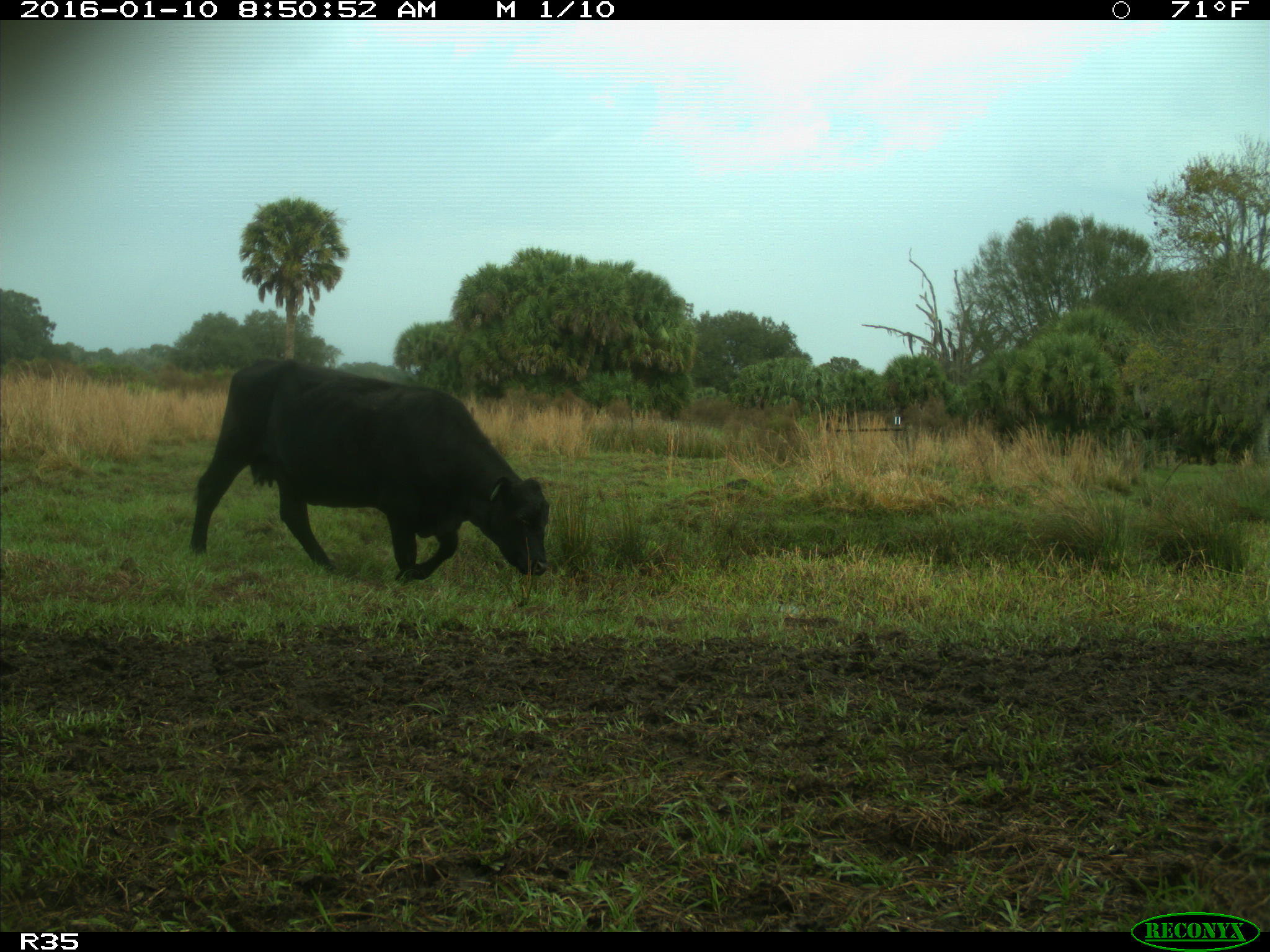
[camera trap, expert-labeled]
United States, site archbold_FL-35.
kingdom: Animalia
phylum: Chordata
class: Mammalia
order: Artiodactyla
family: Bovidae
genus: Bos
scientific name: Bos taurus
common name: domestic cow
Bos taurus (domestic cow).